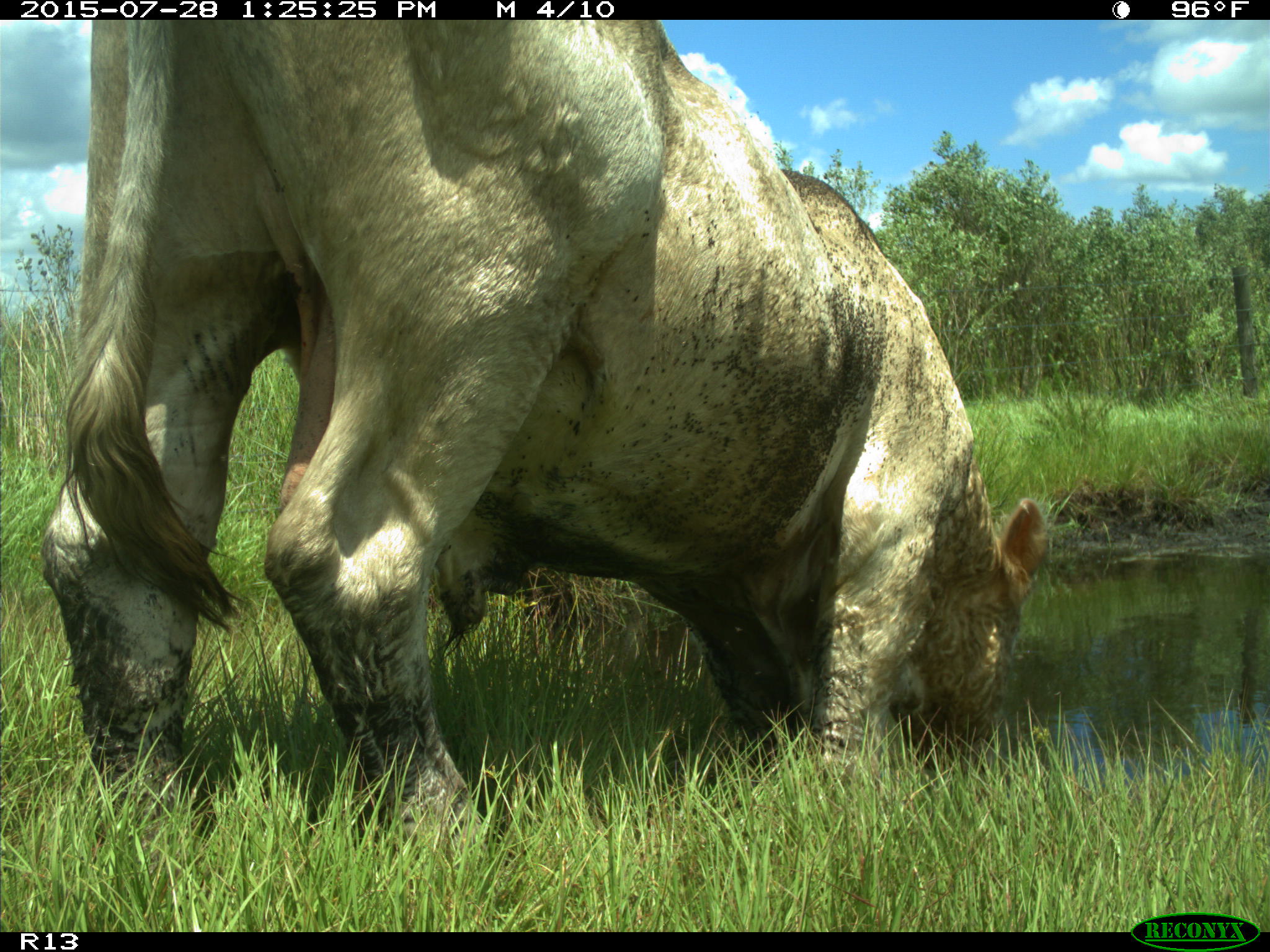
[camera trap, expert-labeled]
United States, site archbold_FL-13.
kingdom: Animalia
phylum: Chordata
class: Mammalia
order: Artiodactyla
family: Bovidae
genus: Bos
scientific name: Bos taurus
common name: domestic cow